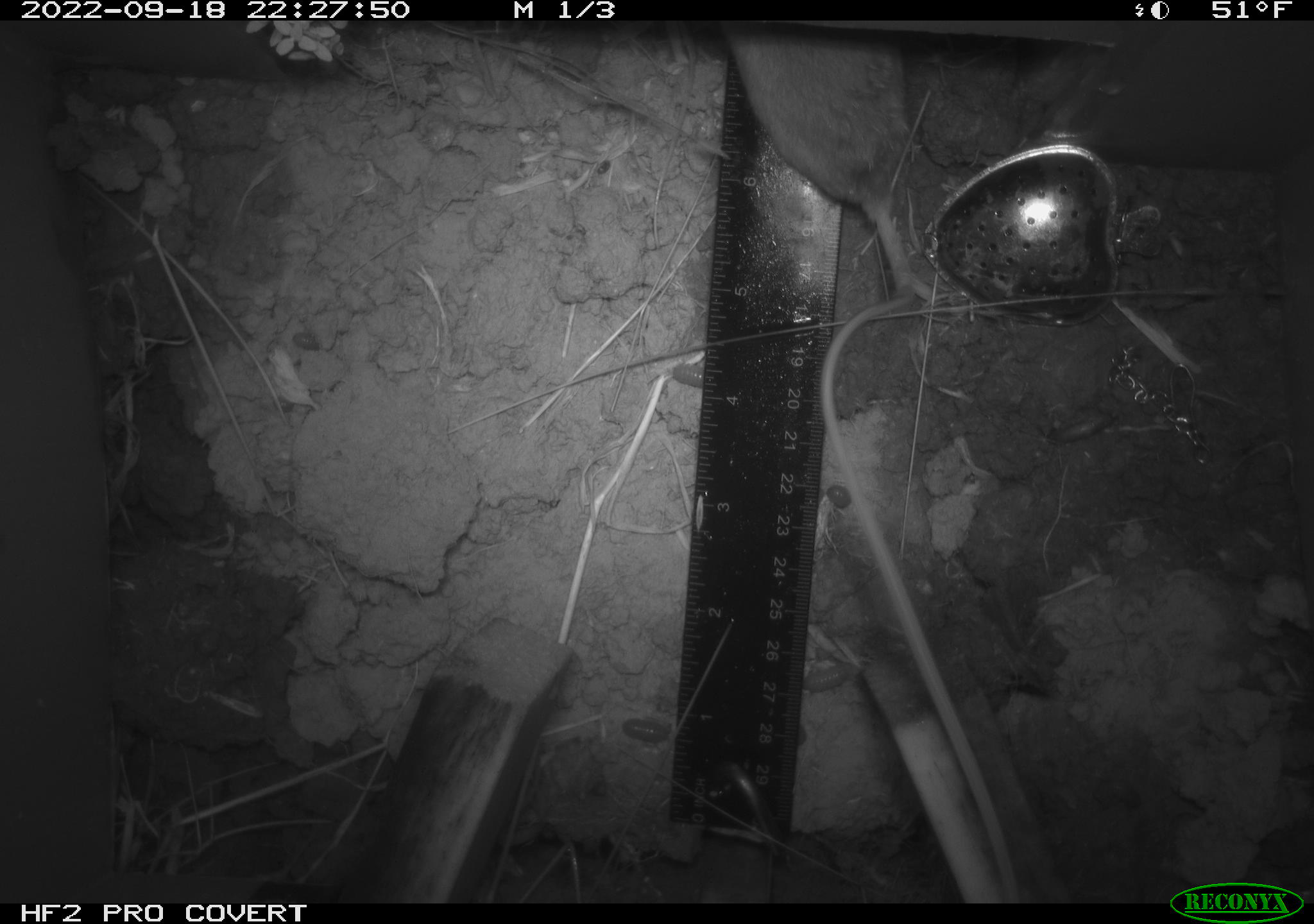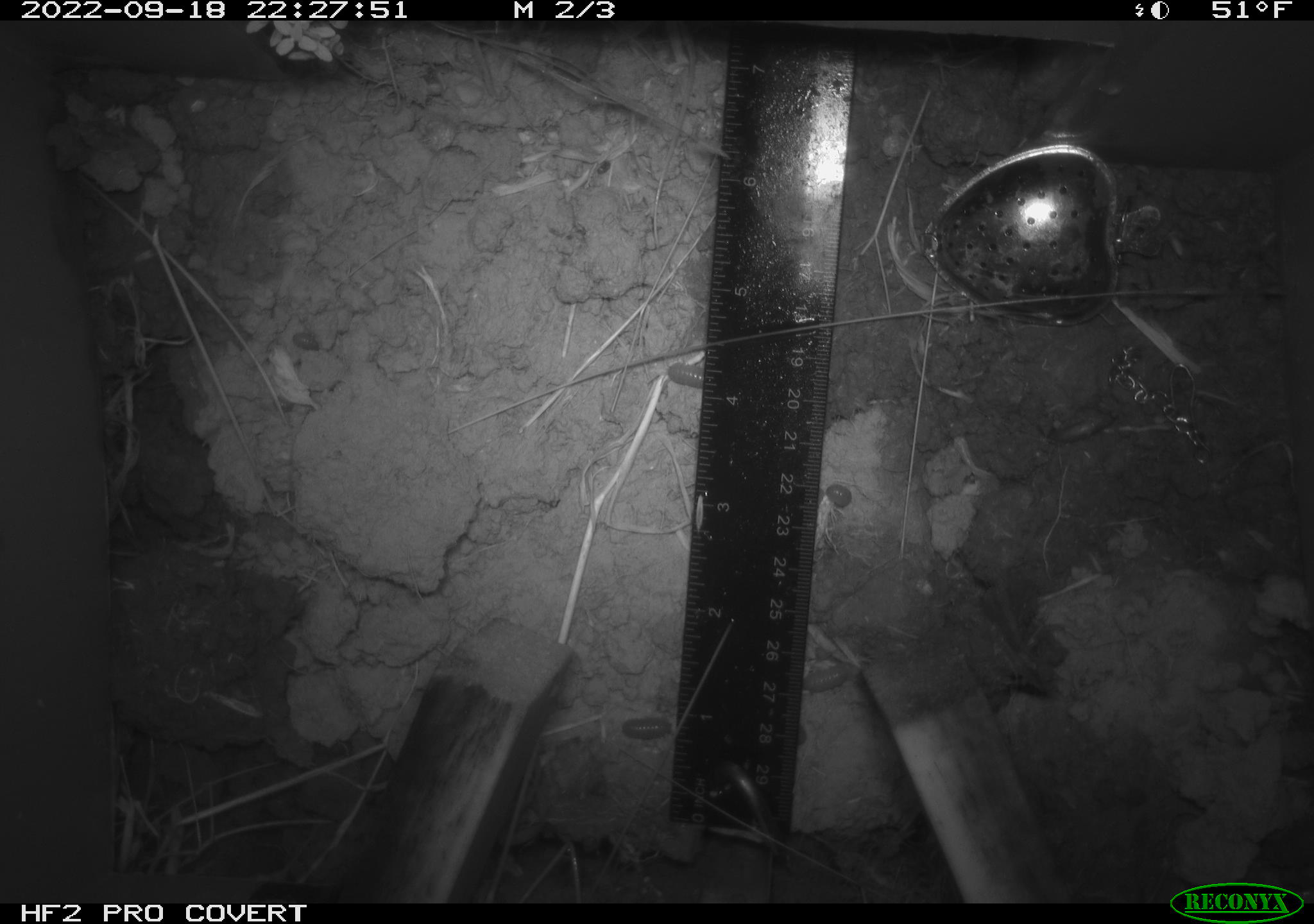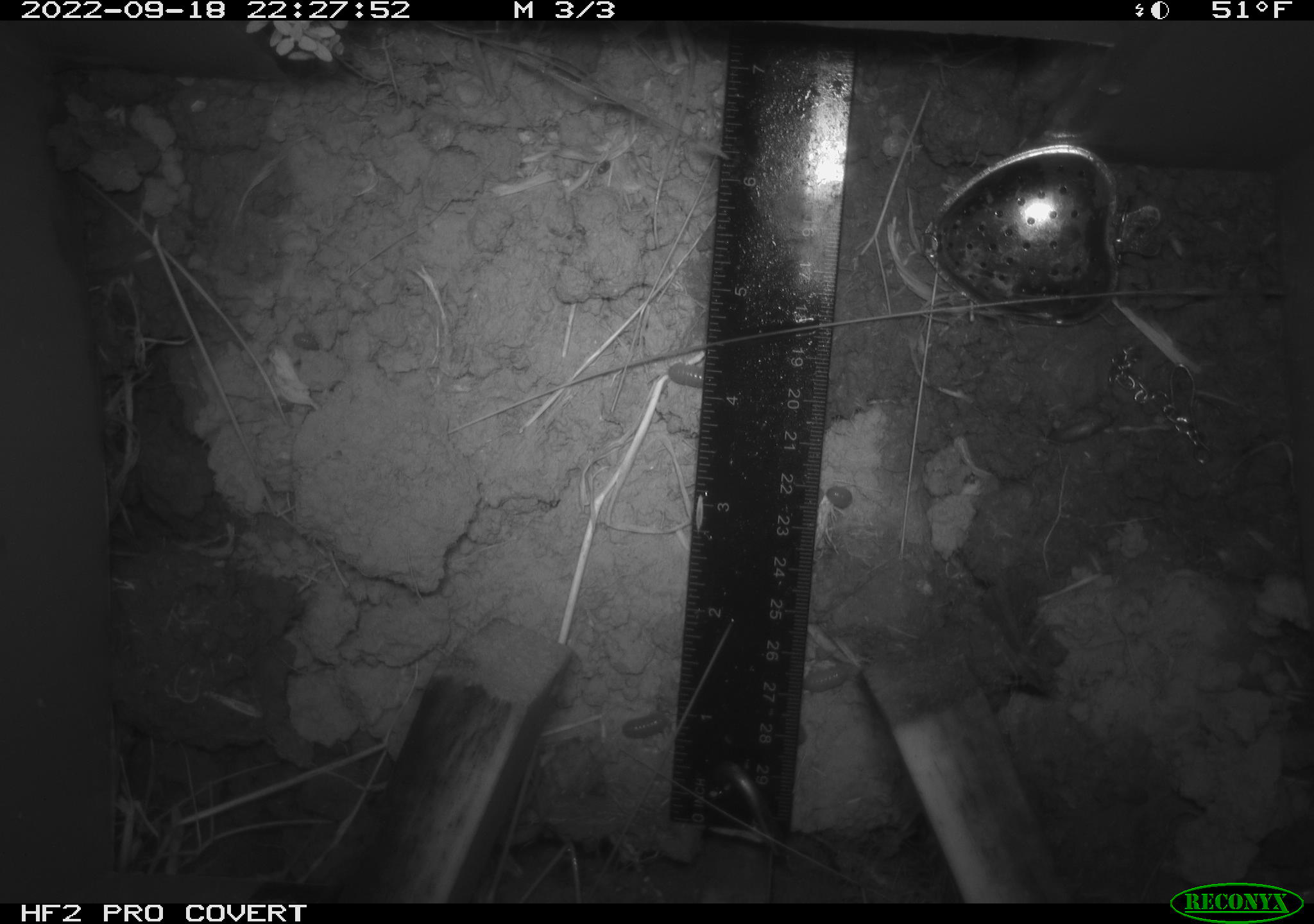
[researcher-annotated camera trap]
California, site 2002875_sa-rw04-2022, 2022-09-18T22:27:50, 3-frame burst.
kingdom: Animalia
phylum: Arthropoda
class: Malacostraca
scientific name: Malacostraca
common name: amphipods, crabs, isopods, krill, lobsters and shrimps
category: malacostracan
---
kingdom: Animalia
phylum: Chordata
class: Mammalia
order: Rodentia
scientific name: Rodentia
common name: mouse species